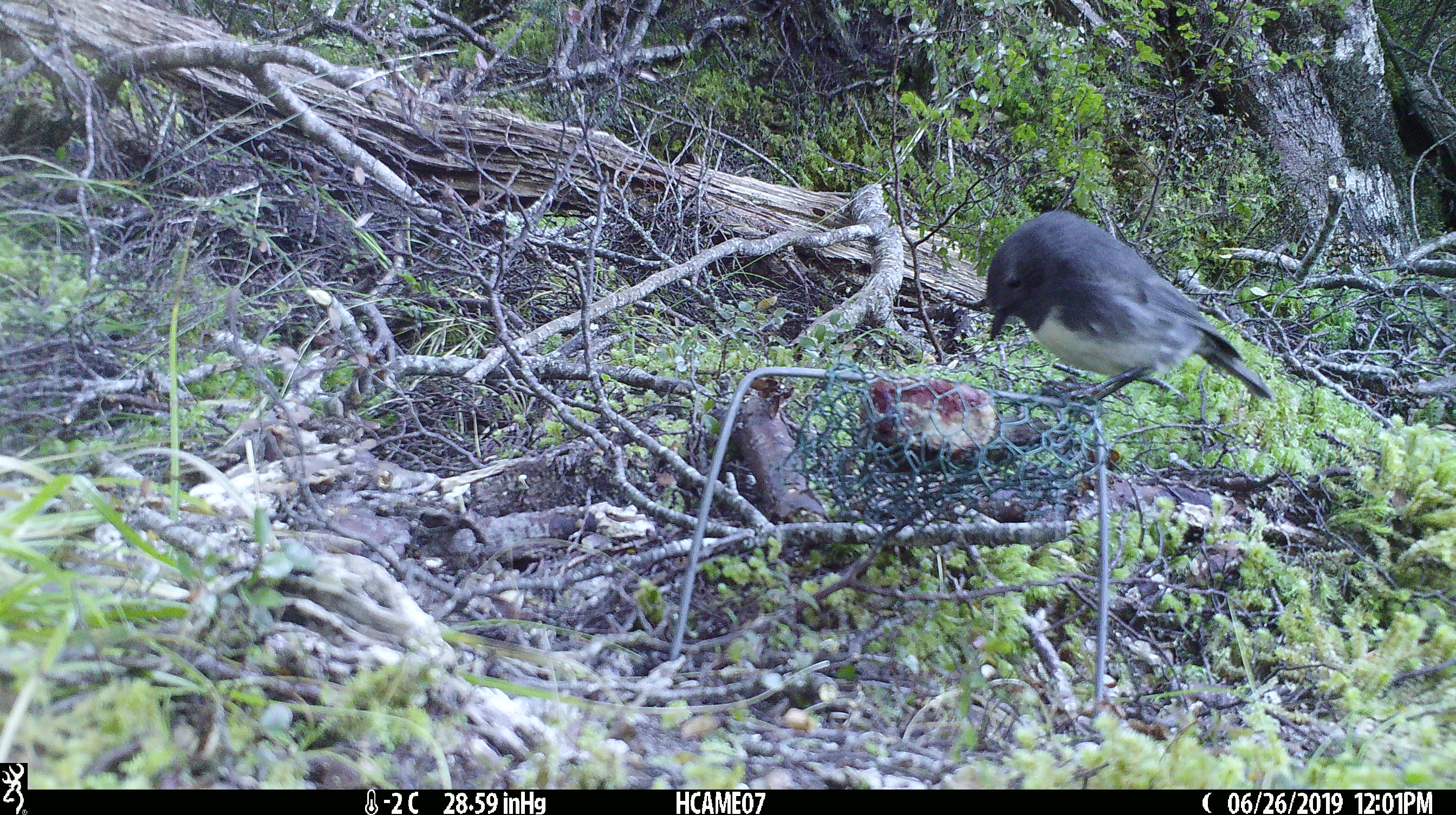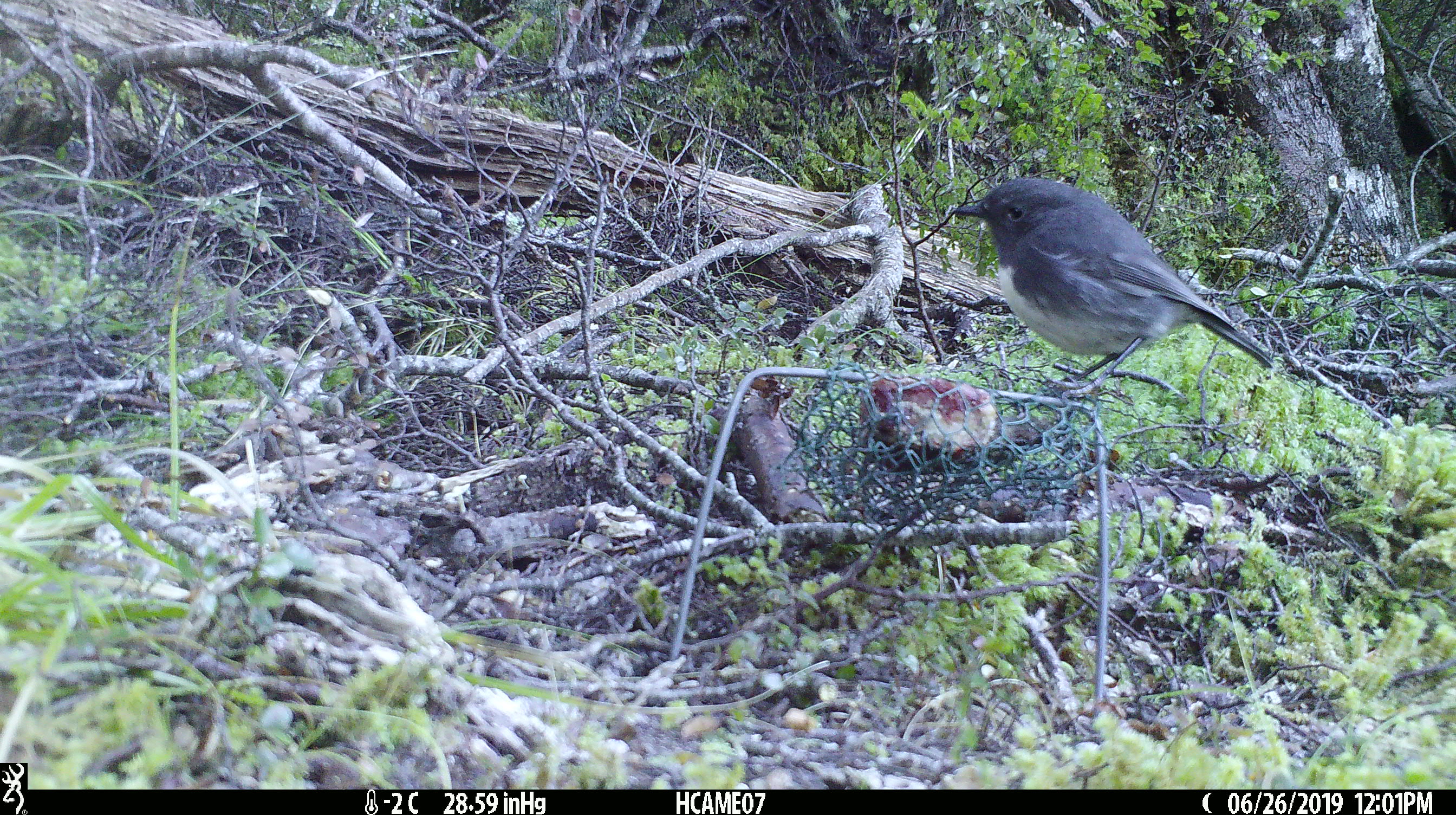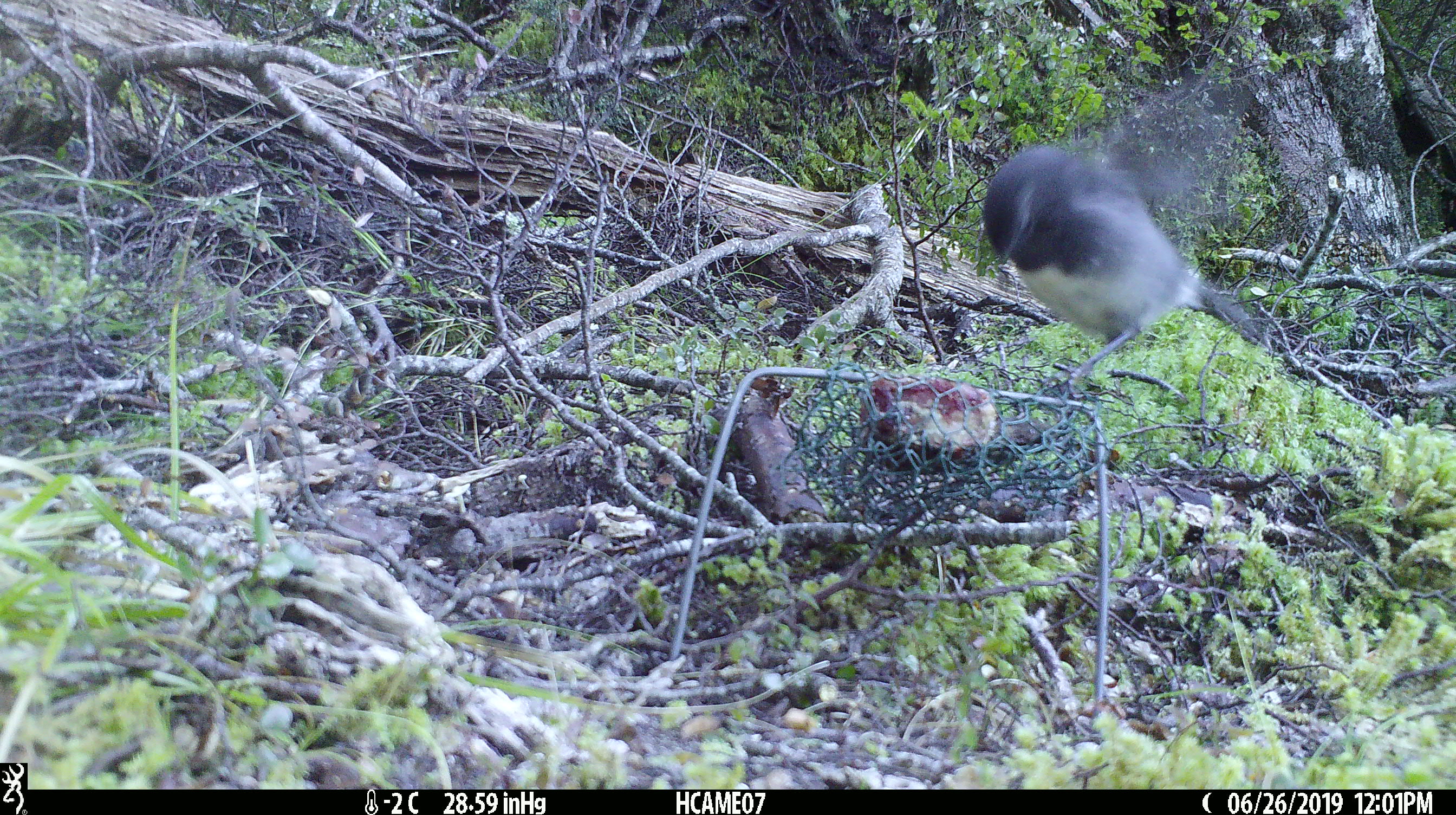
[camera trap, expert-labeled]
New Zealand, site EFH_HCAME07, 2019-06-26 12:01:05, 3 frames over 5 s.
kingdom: Animalia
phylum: Chordata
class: Aves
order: Passeriformes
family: Petroicidae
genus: Petroica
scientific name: Petroica australis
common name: new zealand robin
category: robin